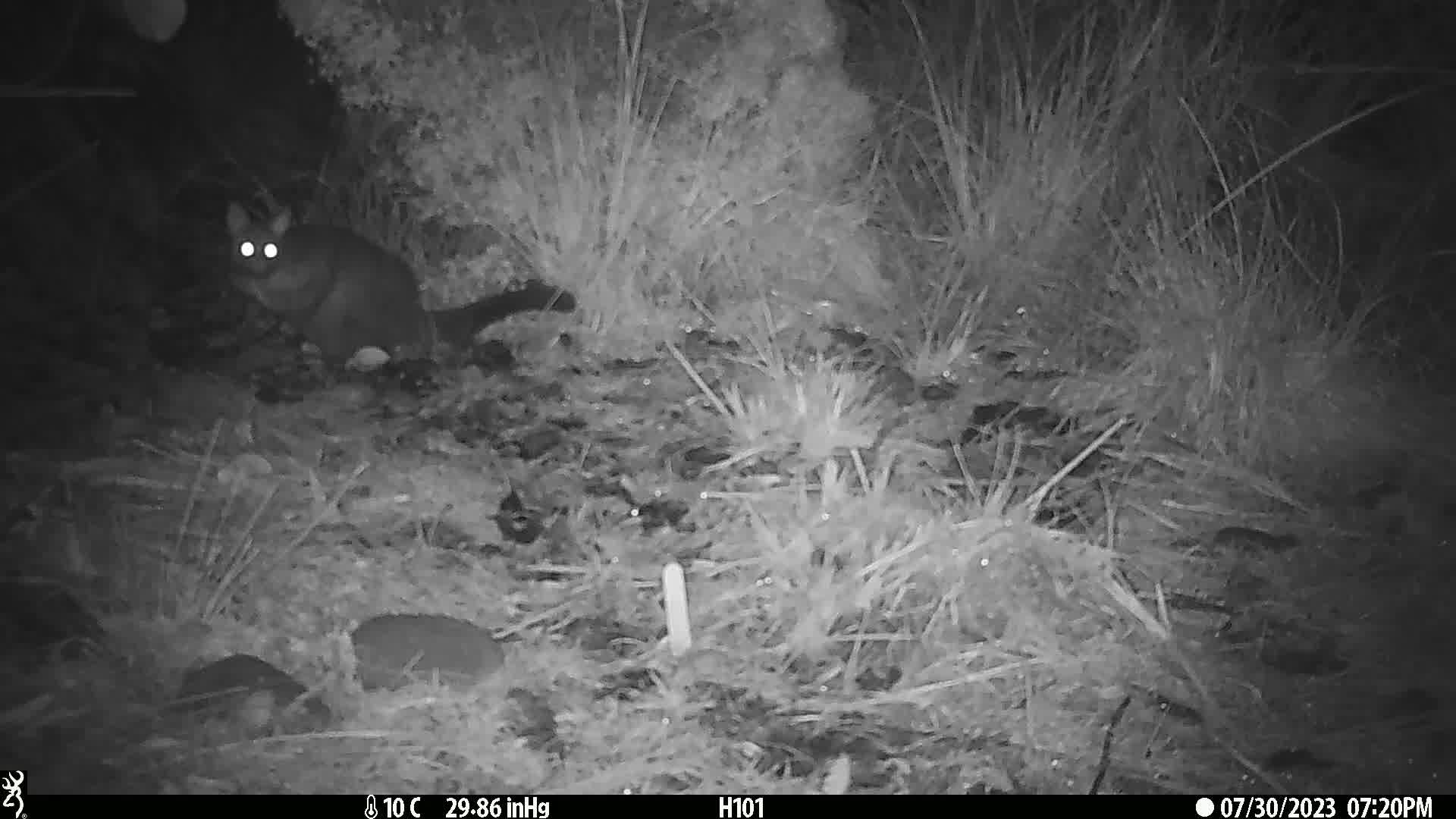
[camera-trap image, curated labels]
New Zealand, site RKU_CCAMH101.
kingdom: Animalia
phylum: Chordata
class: Mammalia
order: Diprotodontia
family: Phalangeridae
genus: Trichosurus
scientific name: Trichosurus vulpecula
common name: common brushtail possum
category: possum